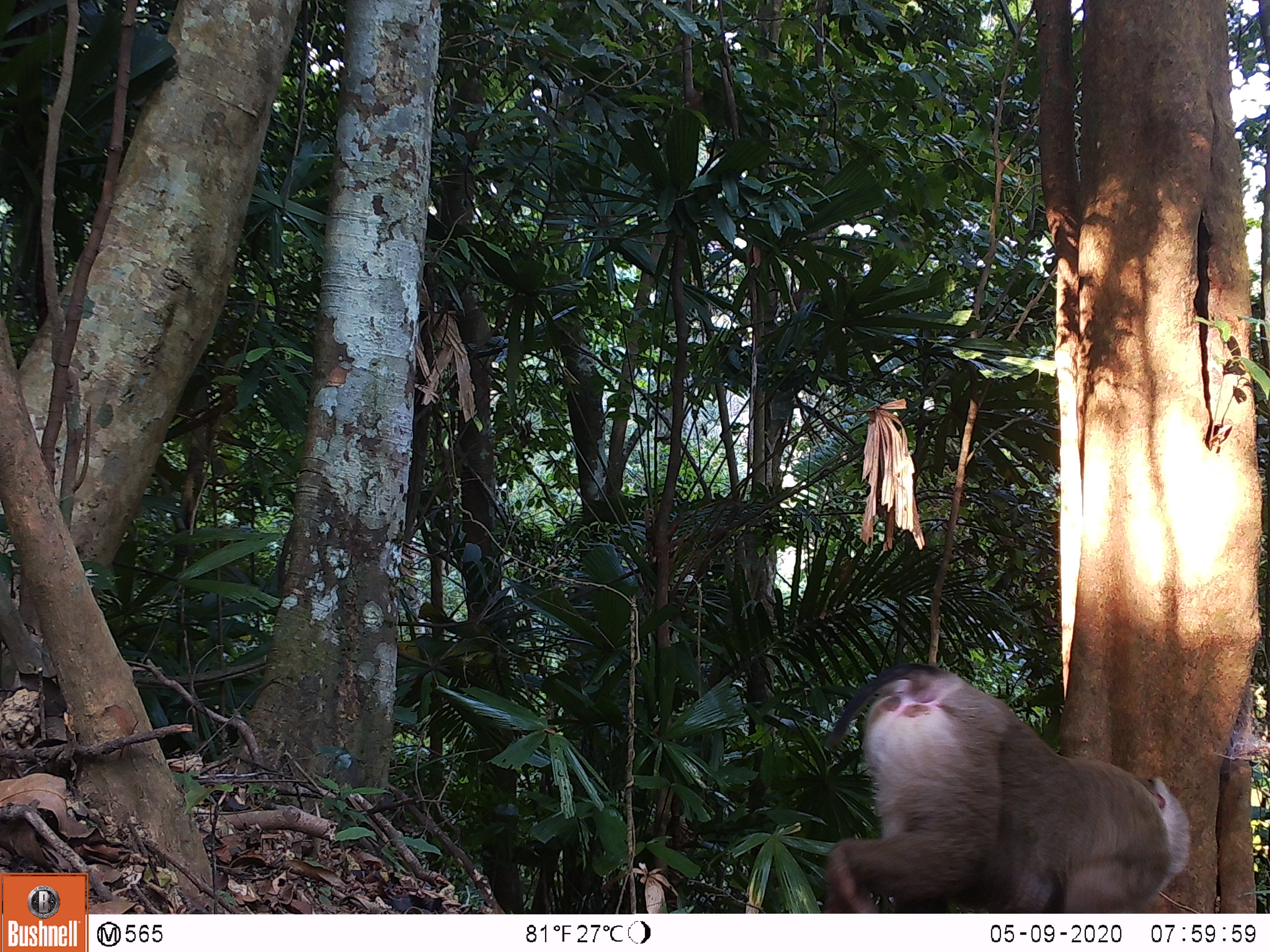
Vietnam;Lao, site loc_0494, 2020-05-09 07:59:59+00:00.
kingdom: Animalia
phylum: Chordata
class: Mammalia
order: Primates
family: Cercopithecidae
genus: Macaca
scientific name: Macaca nemestrina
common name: pig-tailed macaque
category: pig tailed macaque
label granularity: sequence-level